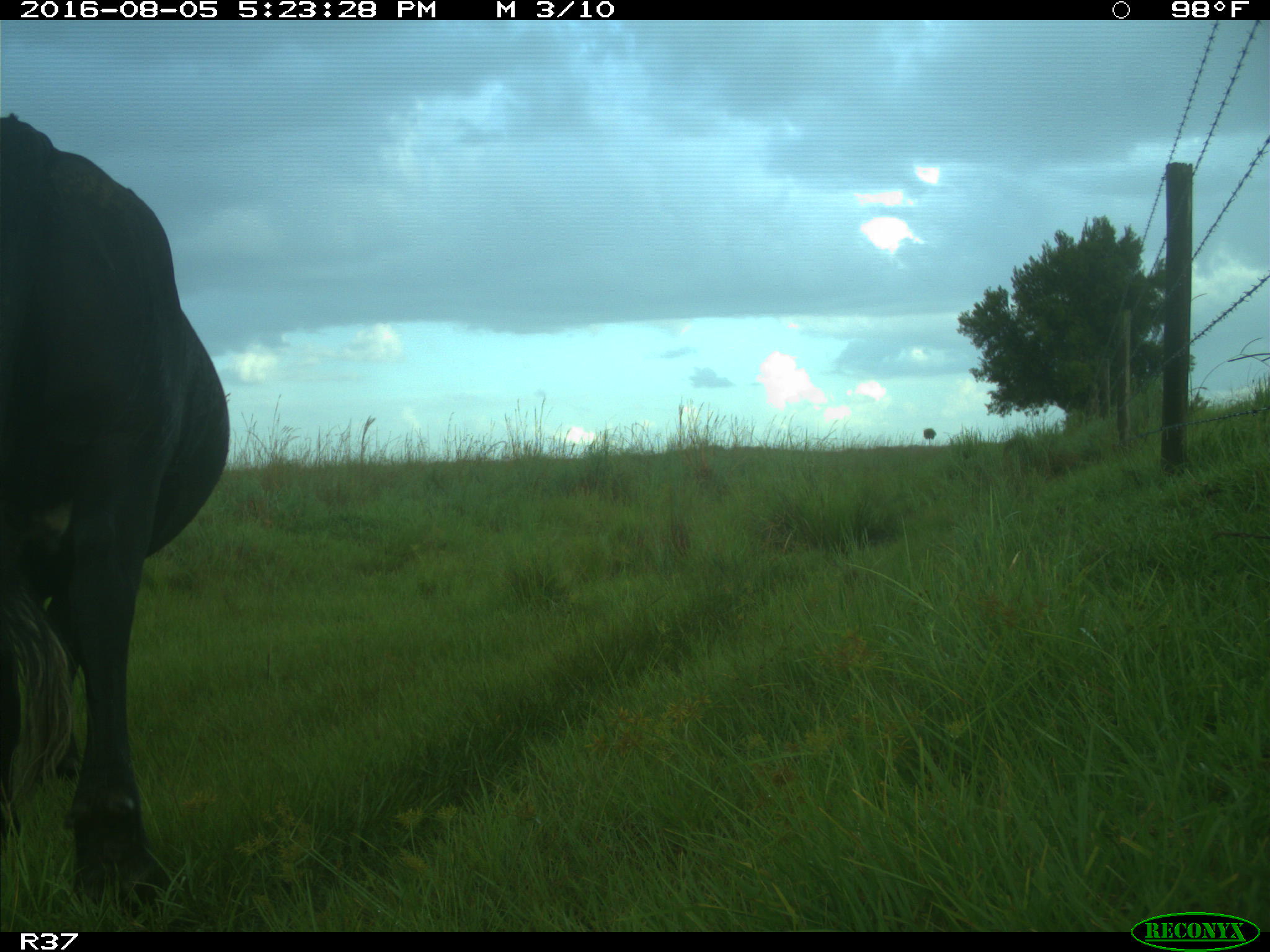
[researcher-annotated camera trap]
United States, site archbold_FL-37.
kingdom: Animalia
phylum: Chordata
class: Mammalia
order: Artiodactyla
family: Bovidae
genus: Bos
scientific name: Bos taurus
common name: domestic cow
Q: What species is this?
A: Bos taurus (domestic cow).